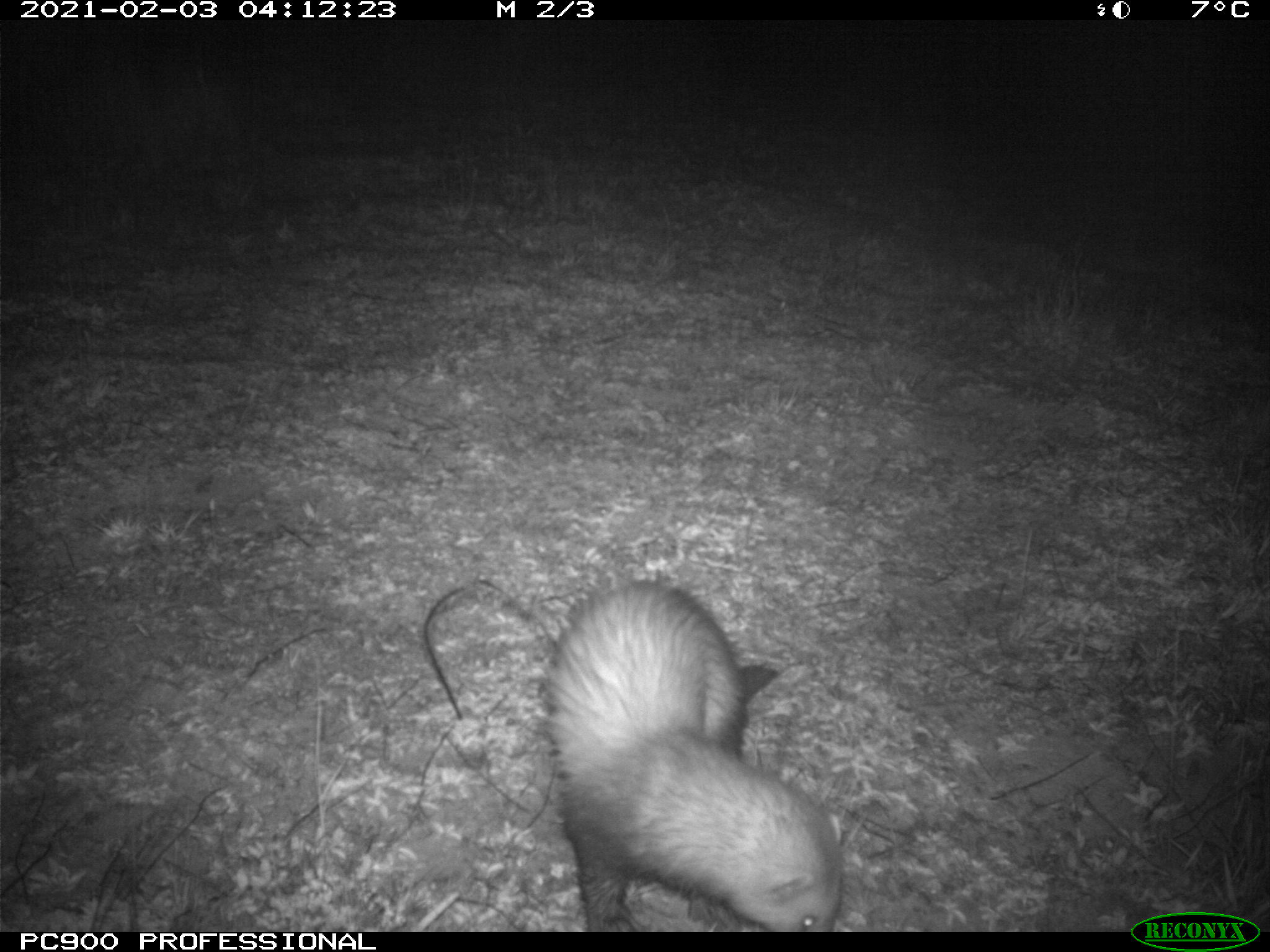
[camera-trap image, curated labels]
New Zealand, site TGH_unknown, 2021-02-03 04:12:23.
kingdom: Animalia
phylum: Chordata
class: Mammalia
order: Carnivora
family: Mustelidae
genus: Mustela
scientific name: Mustela furo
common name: ferret